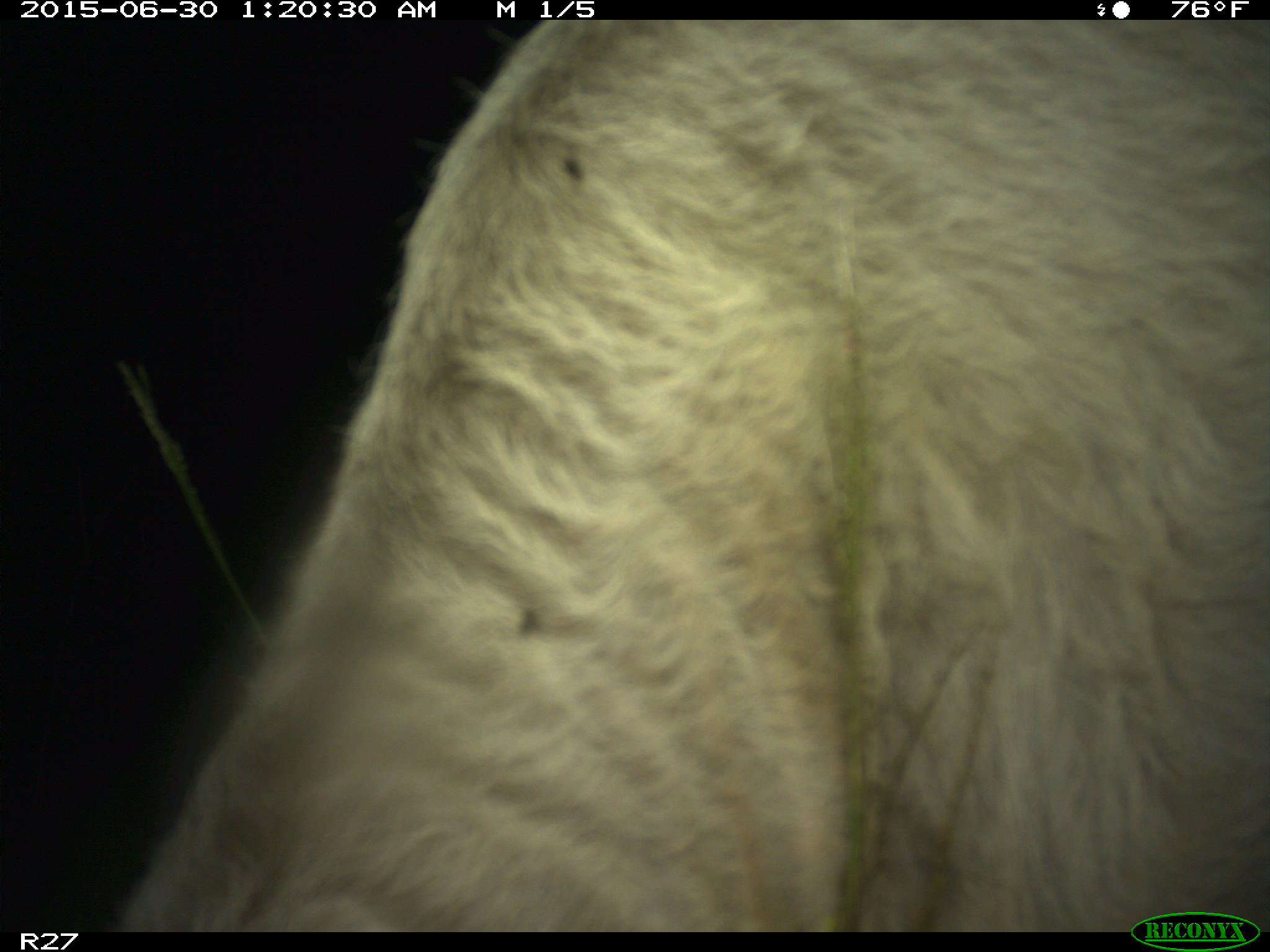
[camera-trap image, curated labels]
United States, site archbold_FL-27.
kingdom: Animalia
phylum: Chordata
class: Mammalia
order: Artiodactyla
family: Bovidae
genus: Bos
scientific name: Bos taurus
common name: domestic cow